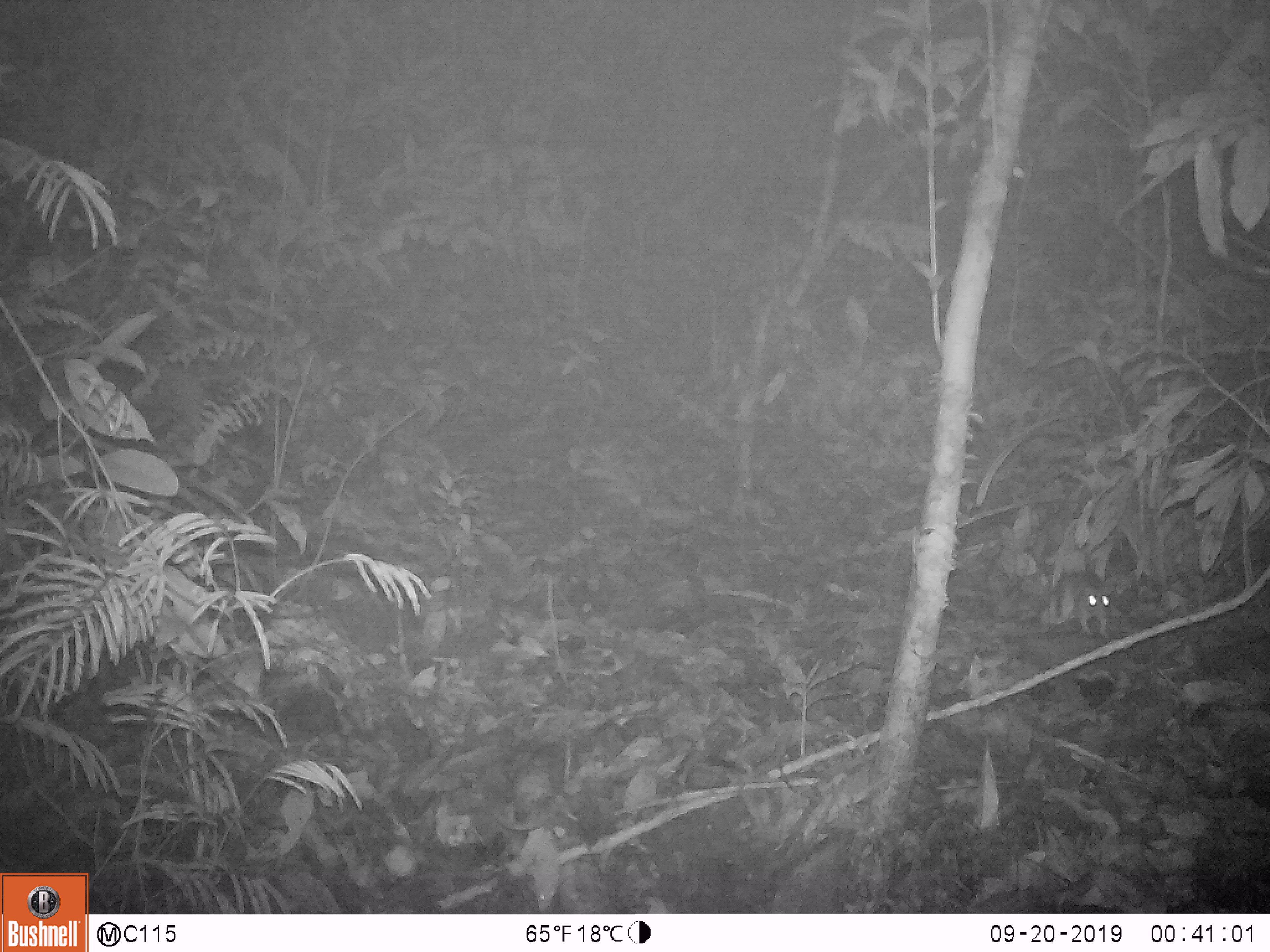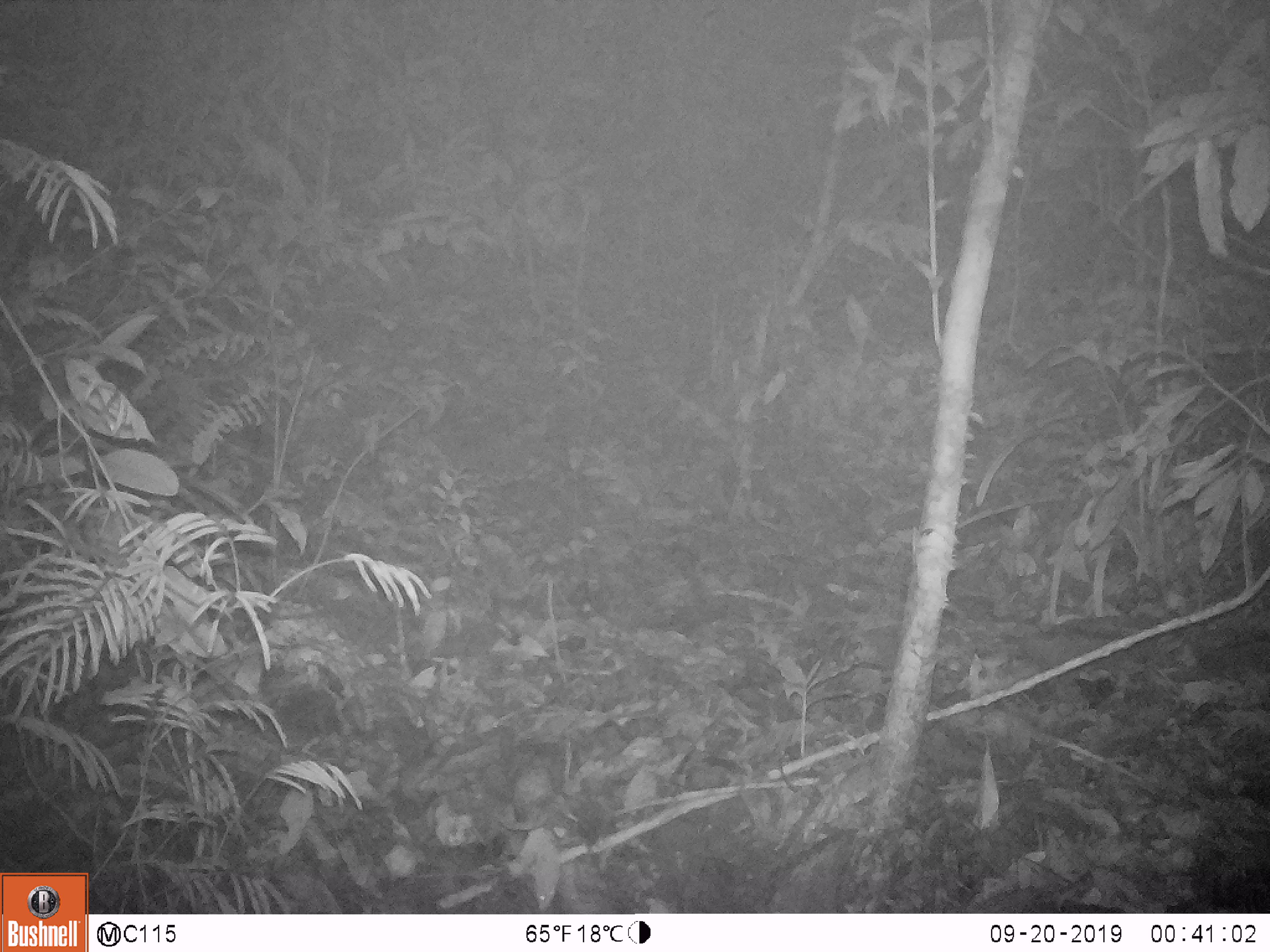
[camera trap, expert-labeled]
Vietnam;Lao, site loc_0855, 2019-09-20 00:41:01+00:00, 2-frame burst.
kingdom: Animalia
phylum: Chordata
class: Mammalia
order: Rodentia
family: Muridae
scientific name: Muridae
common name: old-world mice and rats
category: unidentified murid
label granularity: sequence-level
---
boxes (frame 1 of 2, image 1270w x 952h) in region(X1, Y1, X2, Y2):
unidentified murid: region(1039, 568, 1111, 639)